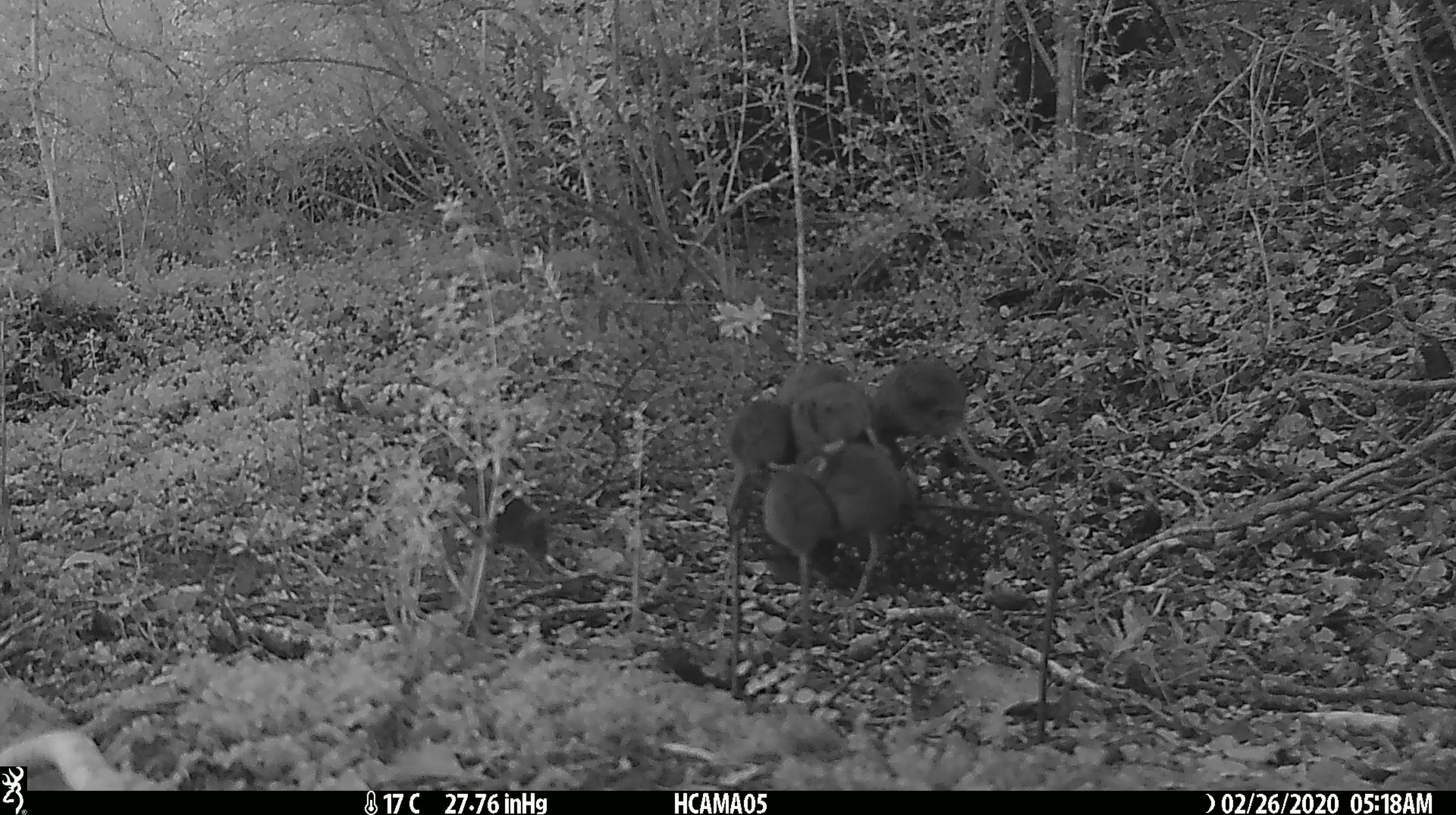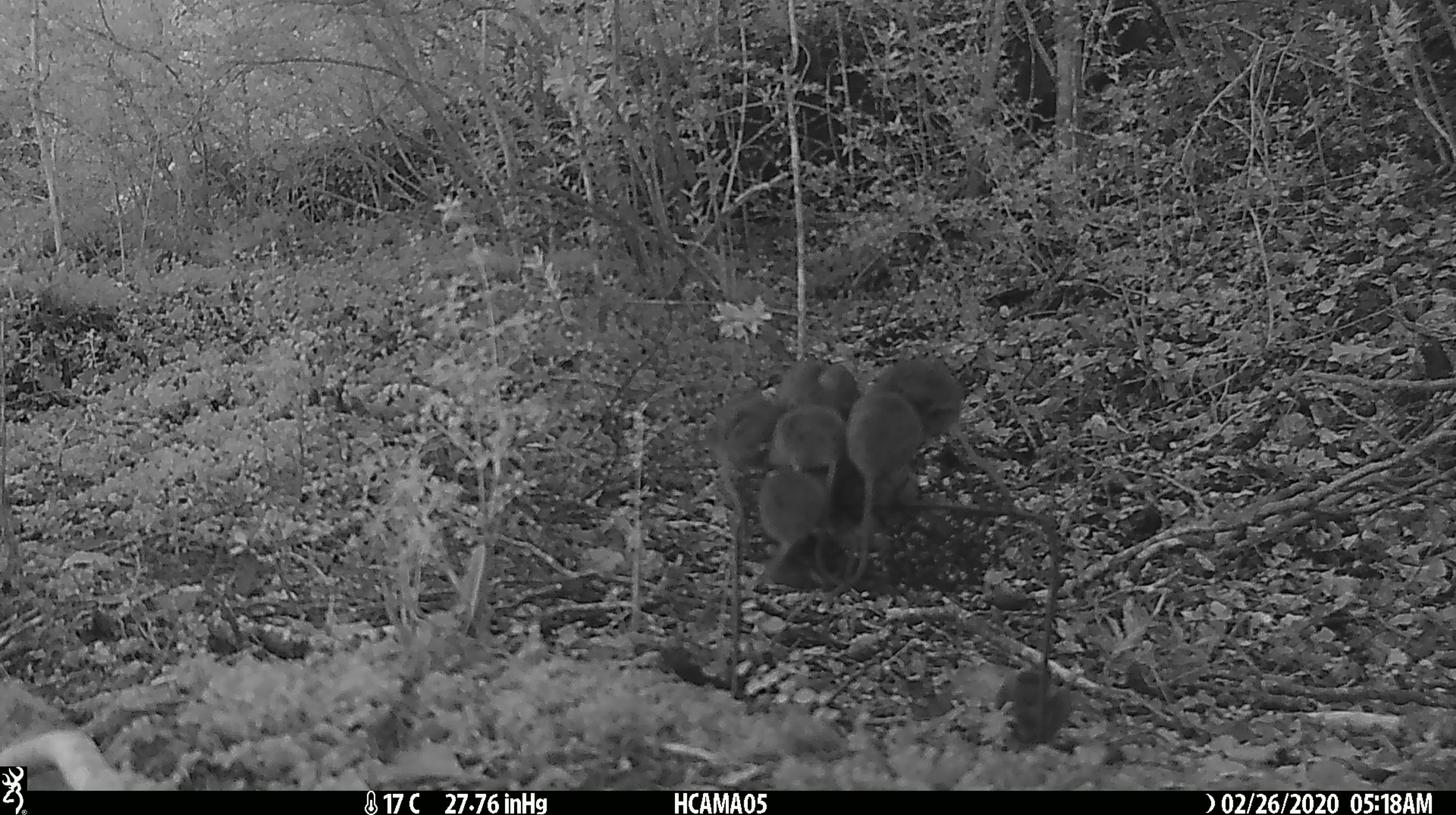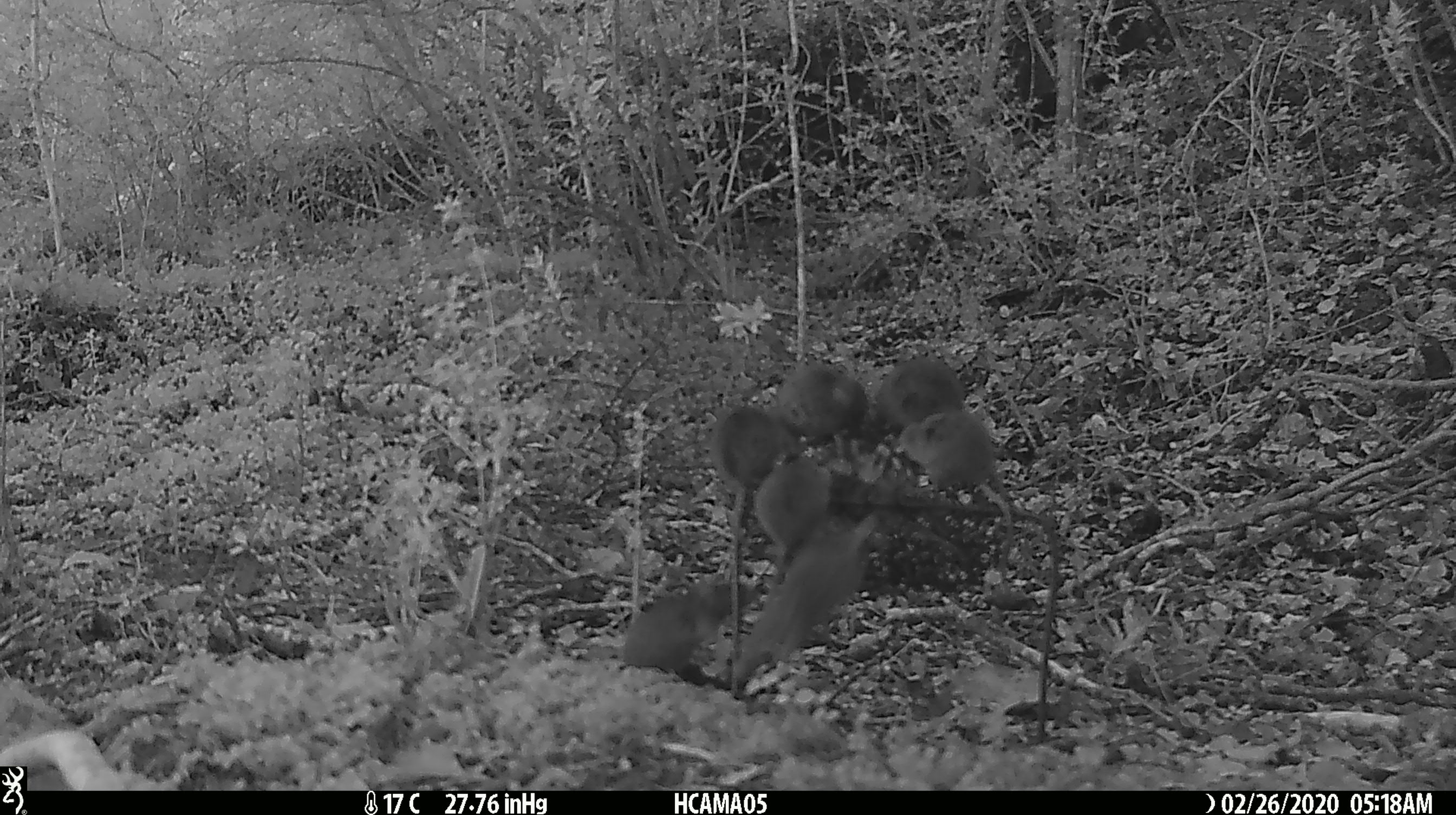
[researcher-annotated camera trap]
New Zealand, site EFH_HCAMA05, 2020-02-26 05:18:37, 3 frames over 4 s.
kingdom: Animalia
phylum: Chordata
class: Mammalia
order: Rodentia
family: Muridae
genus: Mus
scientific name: Mus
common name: mouse